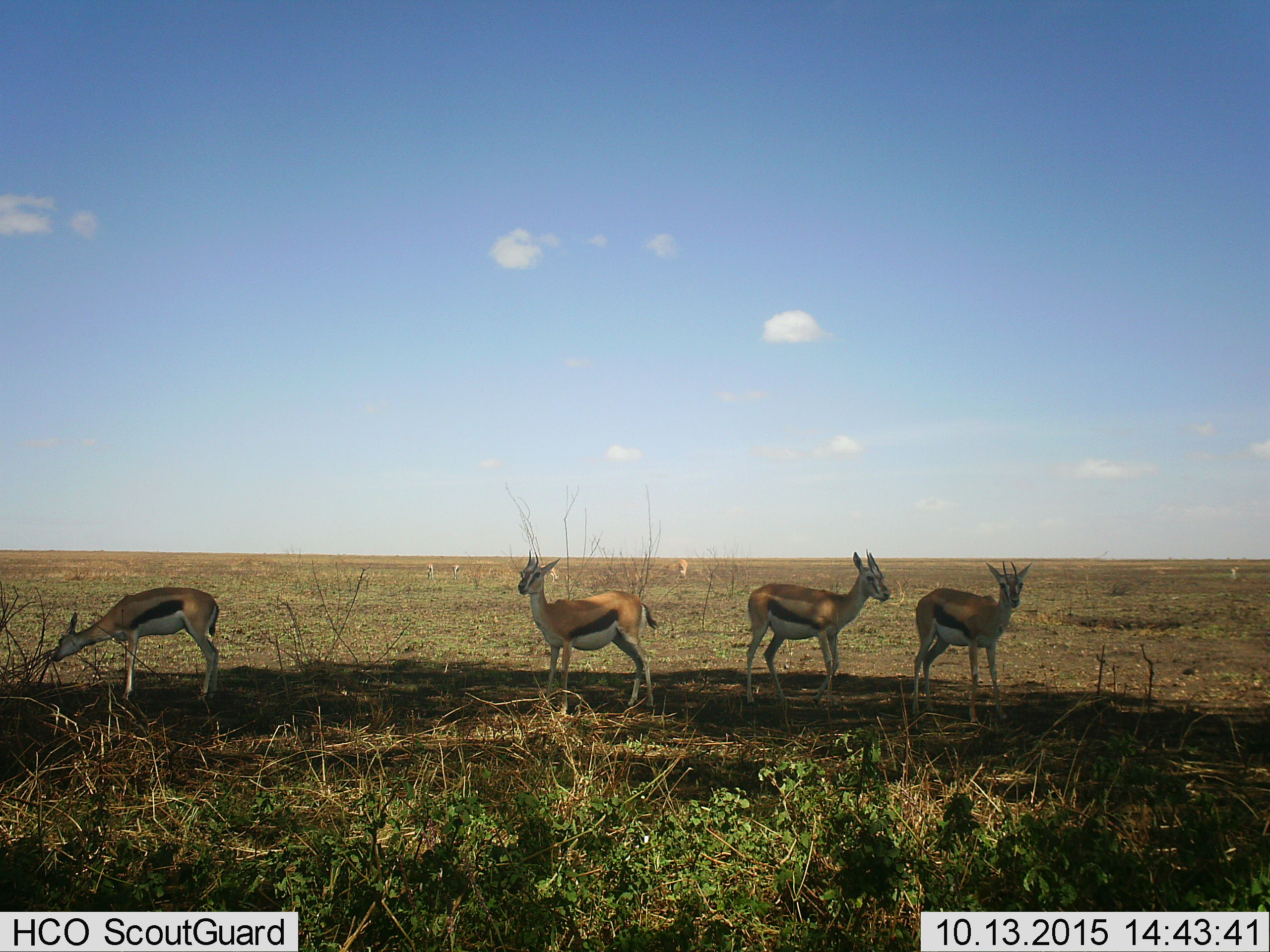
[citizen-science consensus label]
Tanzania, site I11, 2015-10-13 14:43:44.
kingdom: Animalia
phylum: Chordata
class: Mammalia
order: Artiodactyla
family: Bovidae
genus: Eudorcas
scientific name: Eudorcas thomsonii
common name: thomson's gazelle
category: gazellethomsons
Gazellethomsons (thomson's gazelle) (Eudorcas thomsonii), count 6. Behavior (volunteer vote fractions): standing 100%, resting 0%, moving 10%, interacting 0%. Young present (vote fraction): 0%. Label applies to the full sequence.